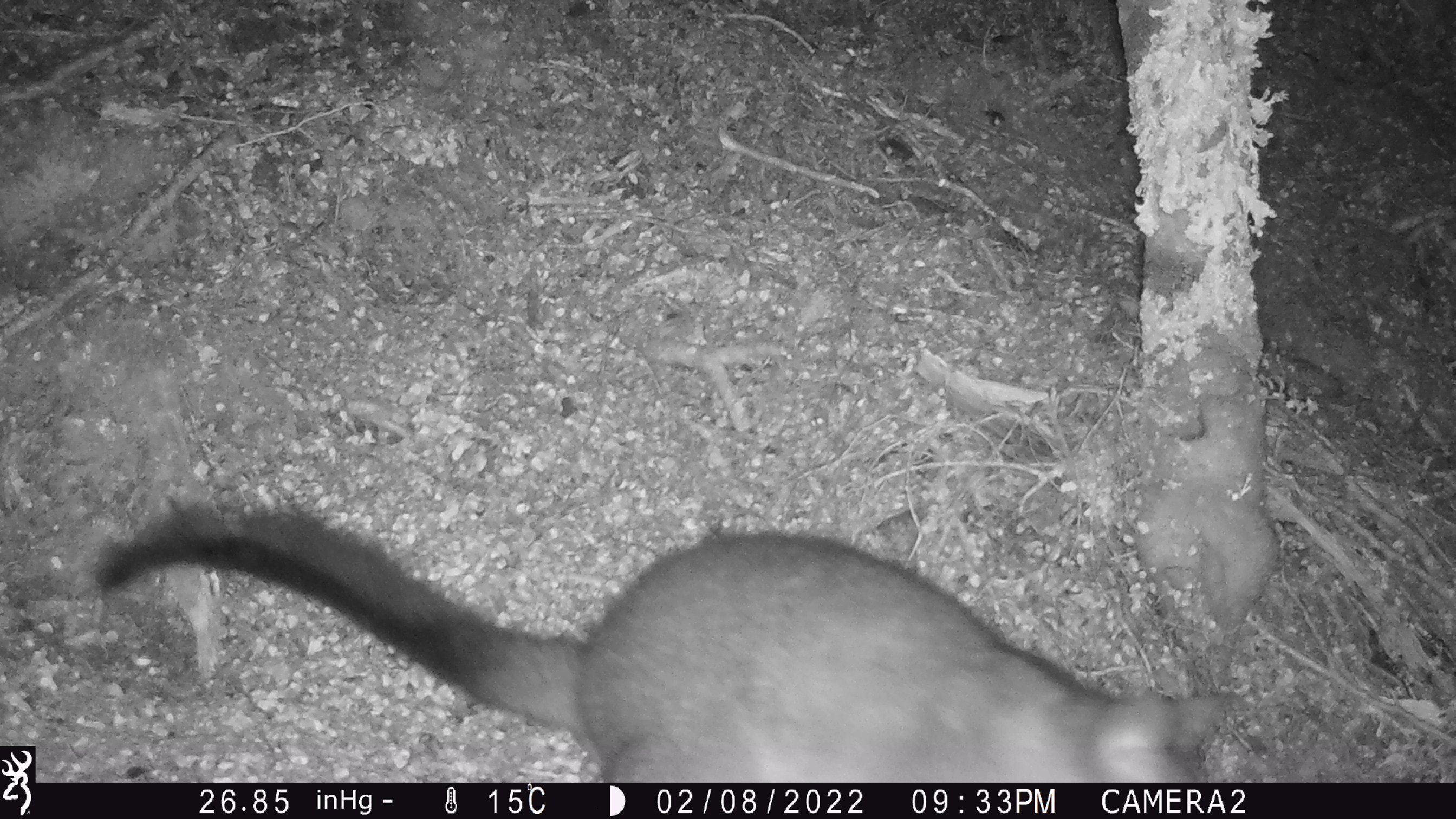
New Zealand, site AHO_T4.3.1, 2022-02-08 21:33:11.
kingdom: Animalia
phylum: Chordata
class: Mammalia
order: Diprotodontia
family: Phalangeridae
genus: Trichosurus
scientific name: Trichosurus vulpecula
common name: common brushtail possum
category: possum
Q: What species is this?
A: Possum (common brushtail possum) (Trichosurus vulpecula).